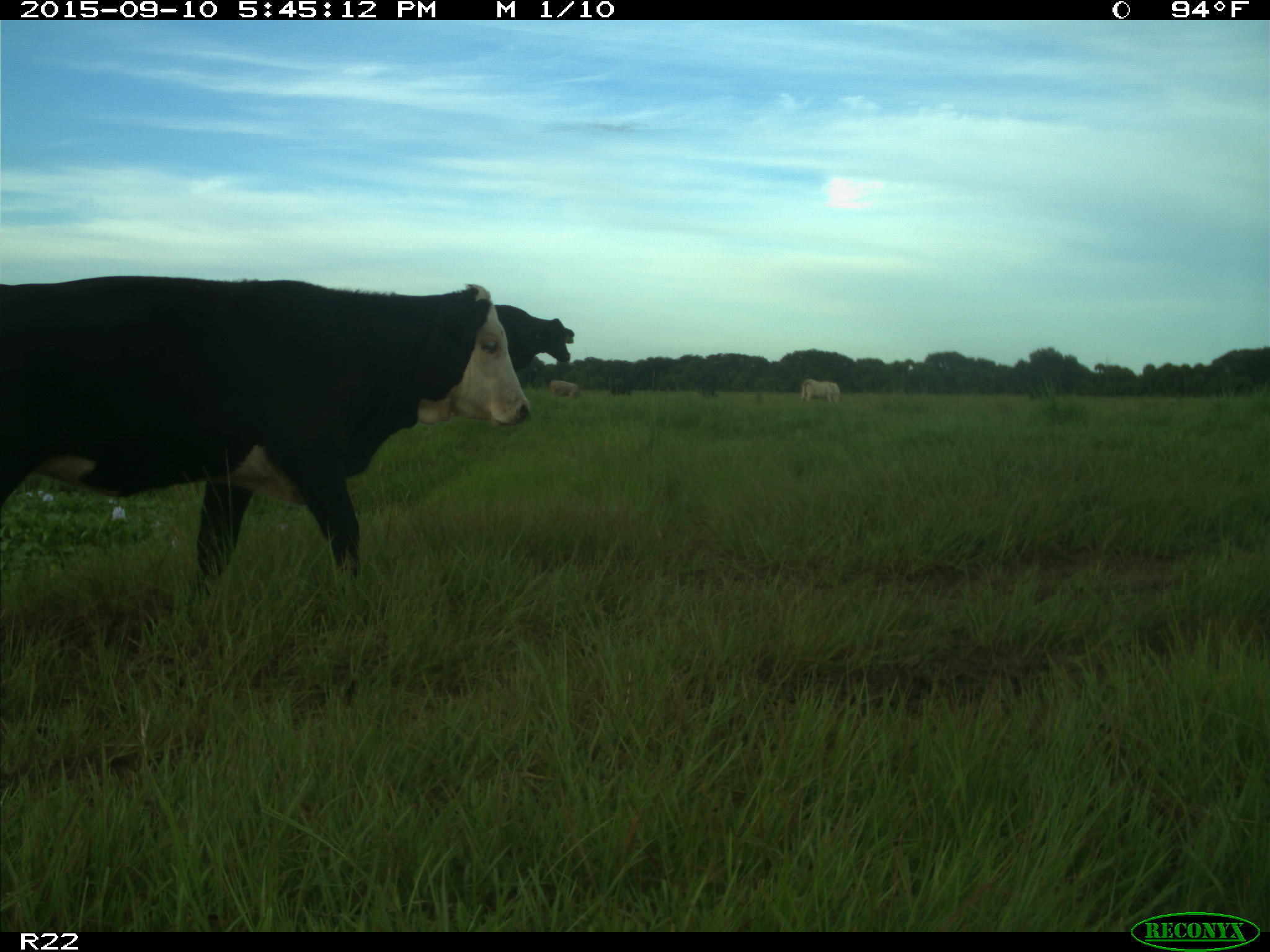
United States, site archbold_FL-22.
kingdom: Animalia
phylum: Chordata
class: Mammalia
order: Artiodactyla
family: Bovidae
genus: Bos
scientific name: Bos taurus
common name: domestic cow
Bos taurus (domestic cow).